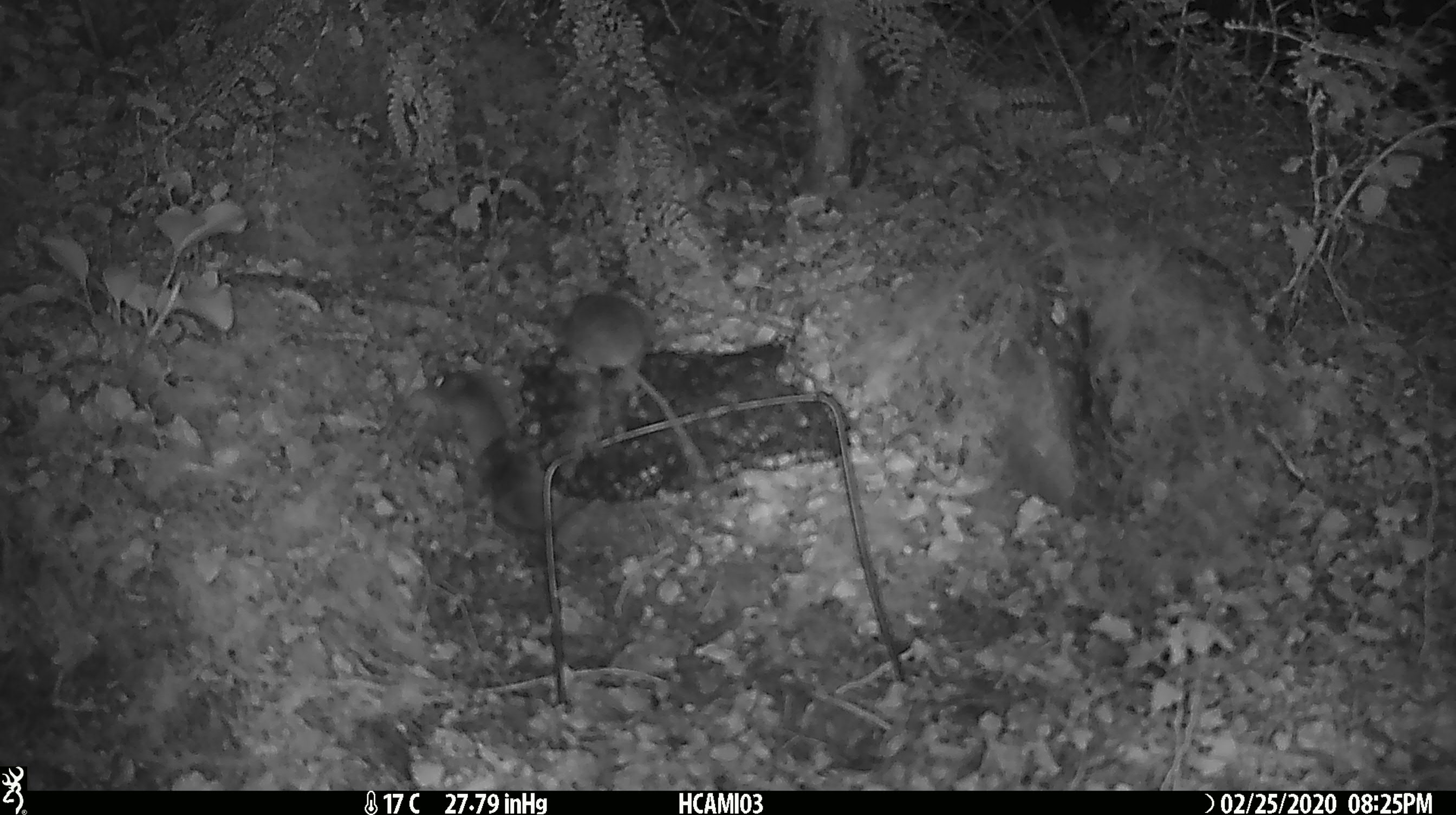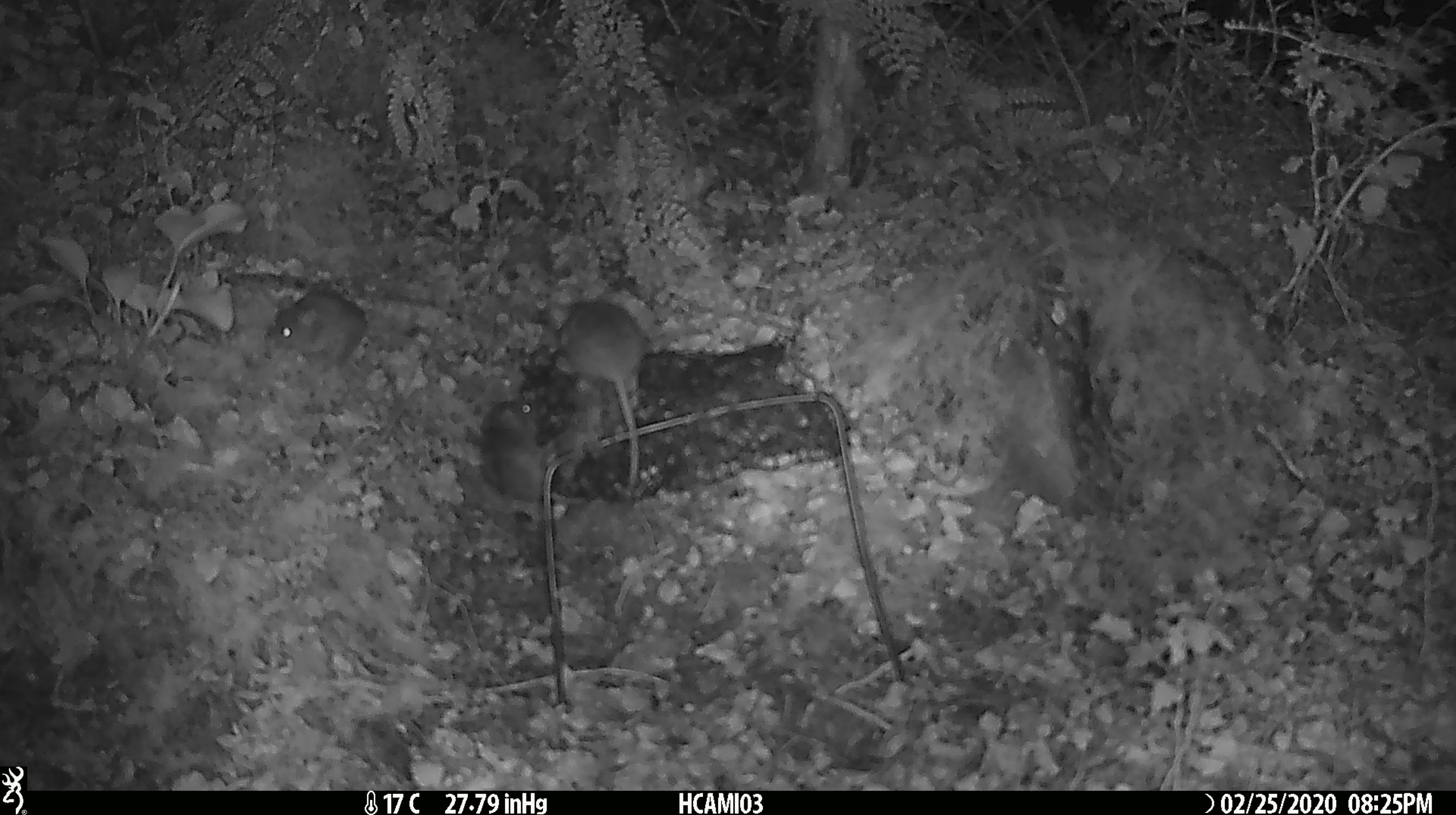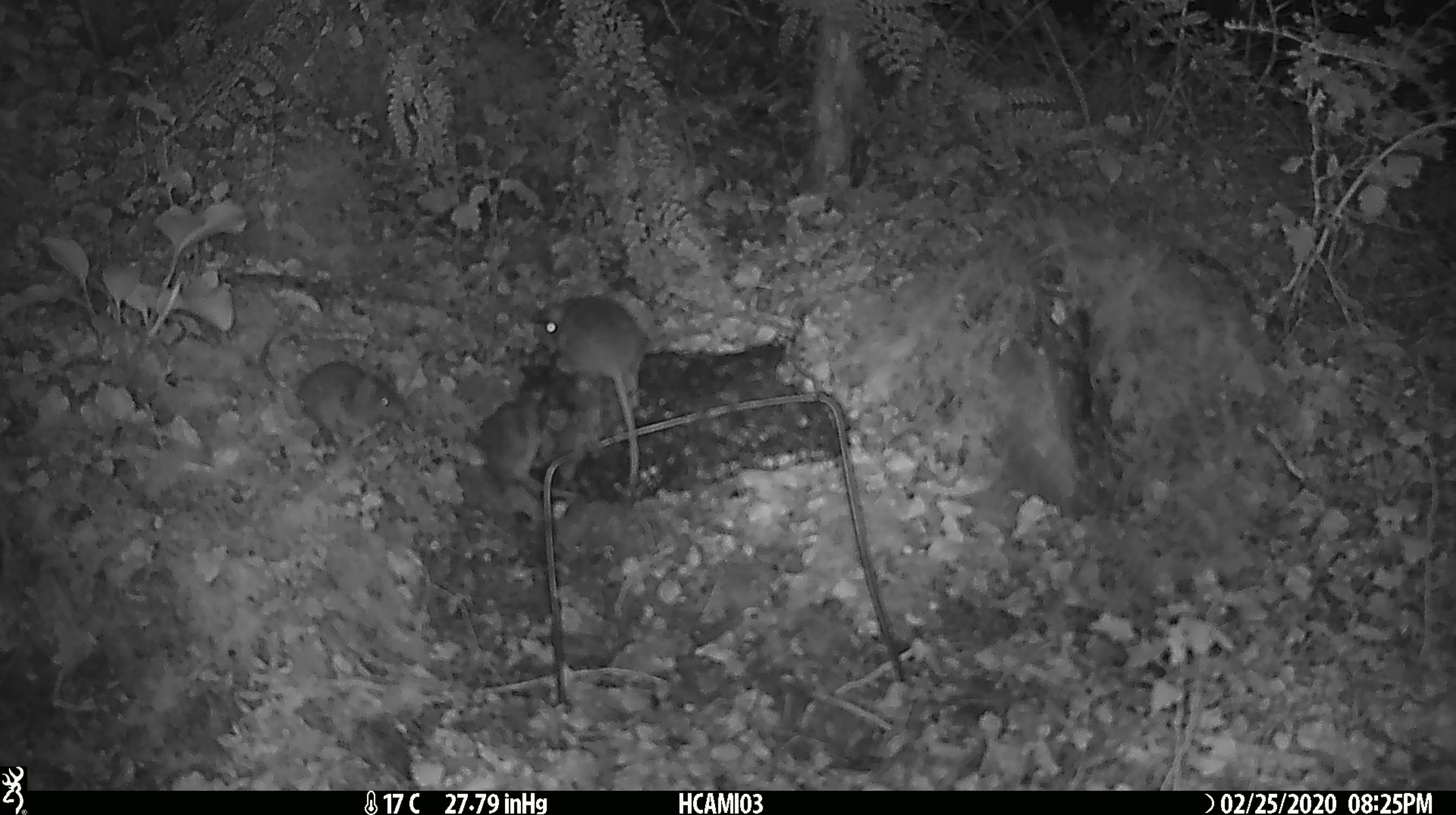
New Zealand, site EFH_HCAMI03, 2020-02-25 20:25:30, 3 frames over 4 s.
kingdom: Animalia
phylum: Chordata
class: Mammalia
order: Rodentia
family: Muridae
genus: Mus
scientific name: Mus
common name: mouse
Mouse (Mus).